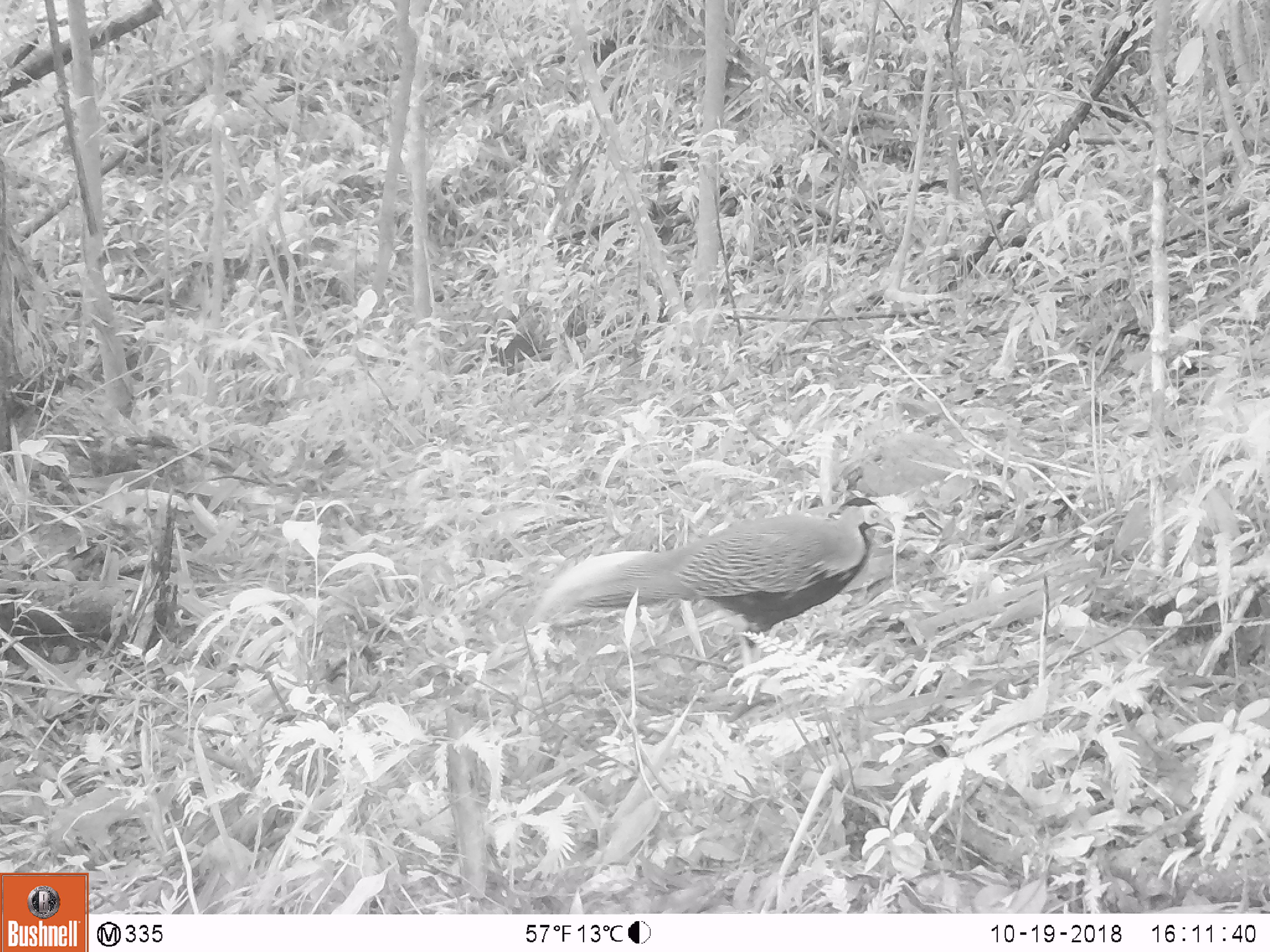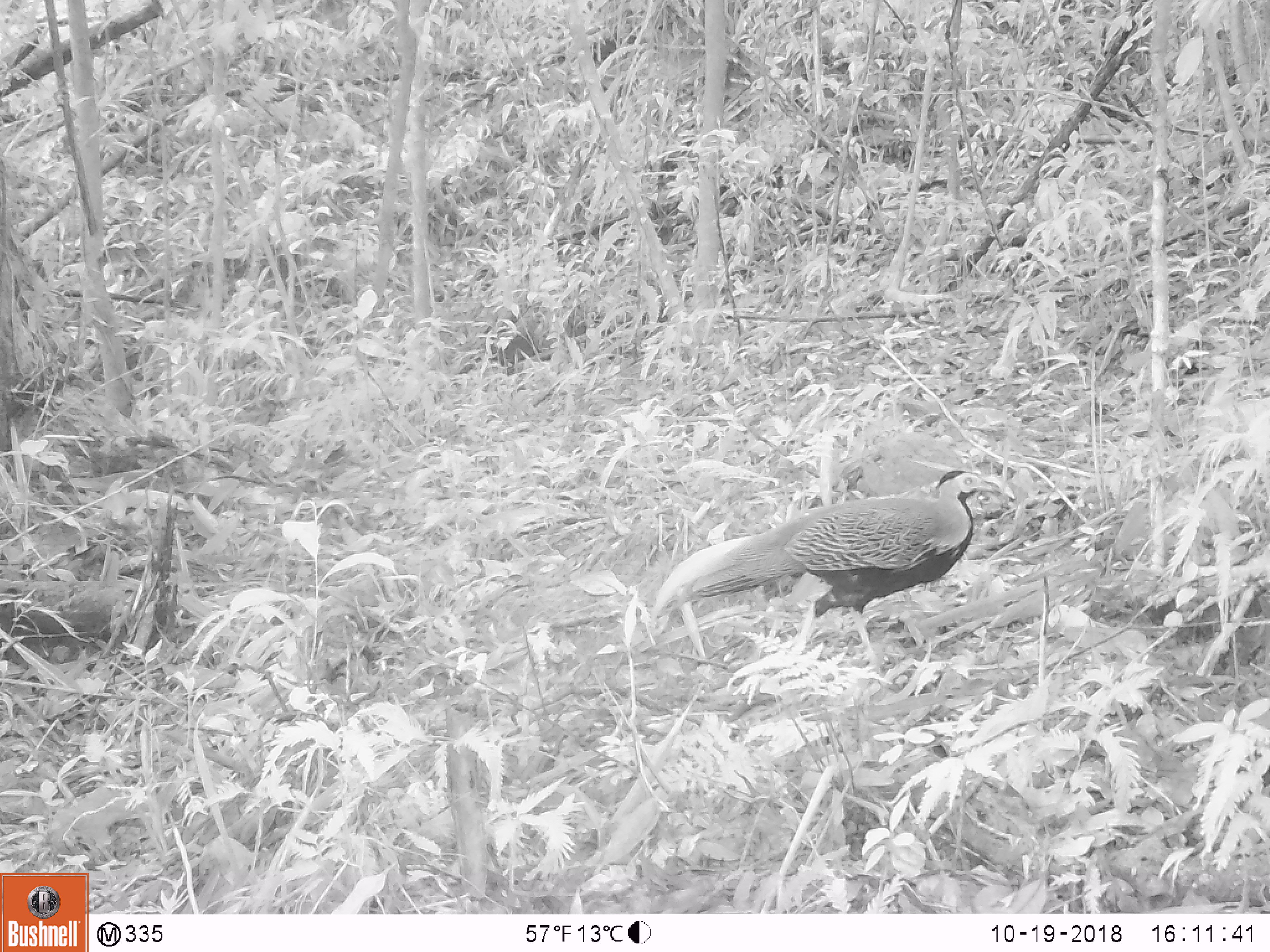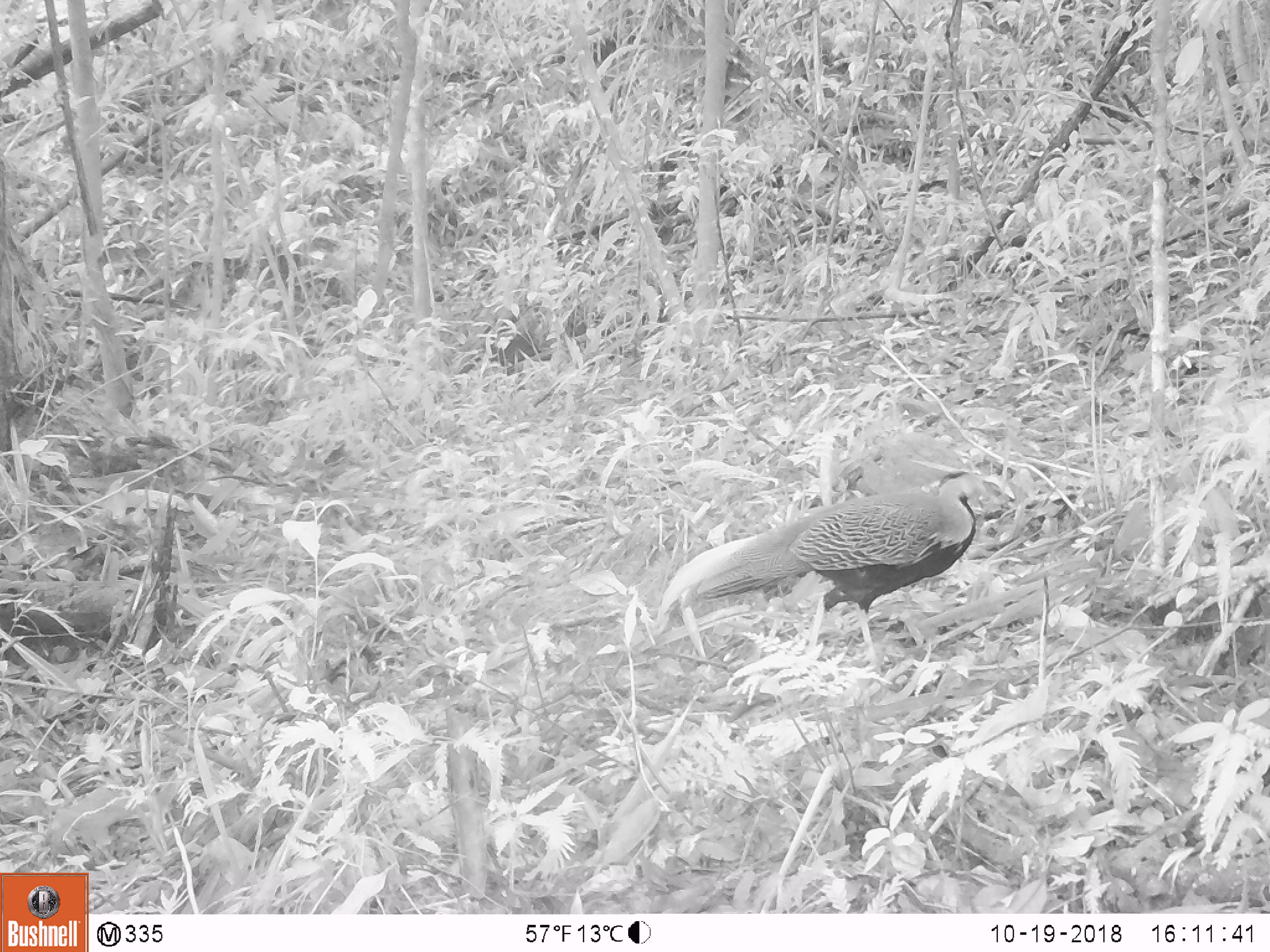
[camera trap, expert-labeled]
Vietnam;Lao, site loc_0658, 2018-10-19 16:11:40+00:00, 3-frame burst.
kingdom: Animalia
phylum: Chordata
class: Aves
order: Galliformes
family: Phasianidae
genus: Lophura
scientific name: Lophura nycthemera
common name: silver pheasant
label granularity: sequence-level